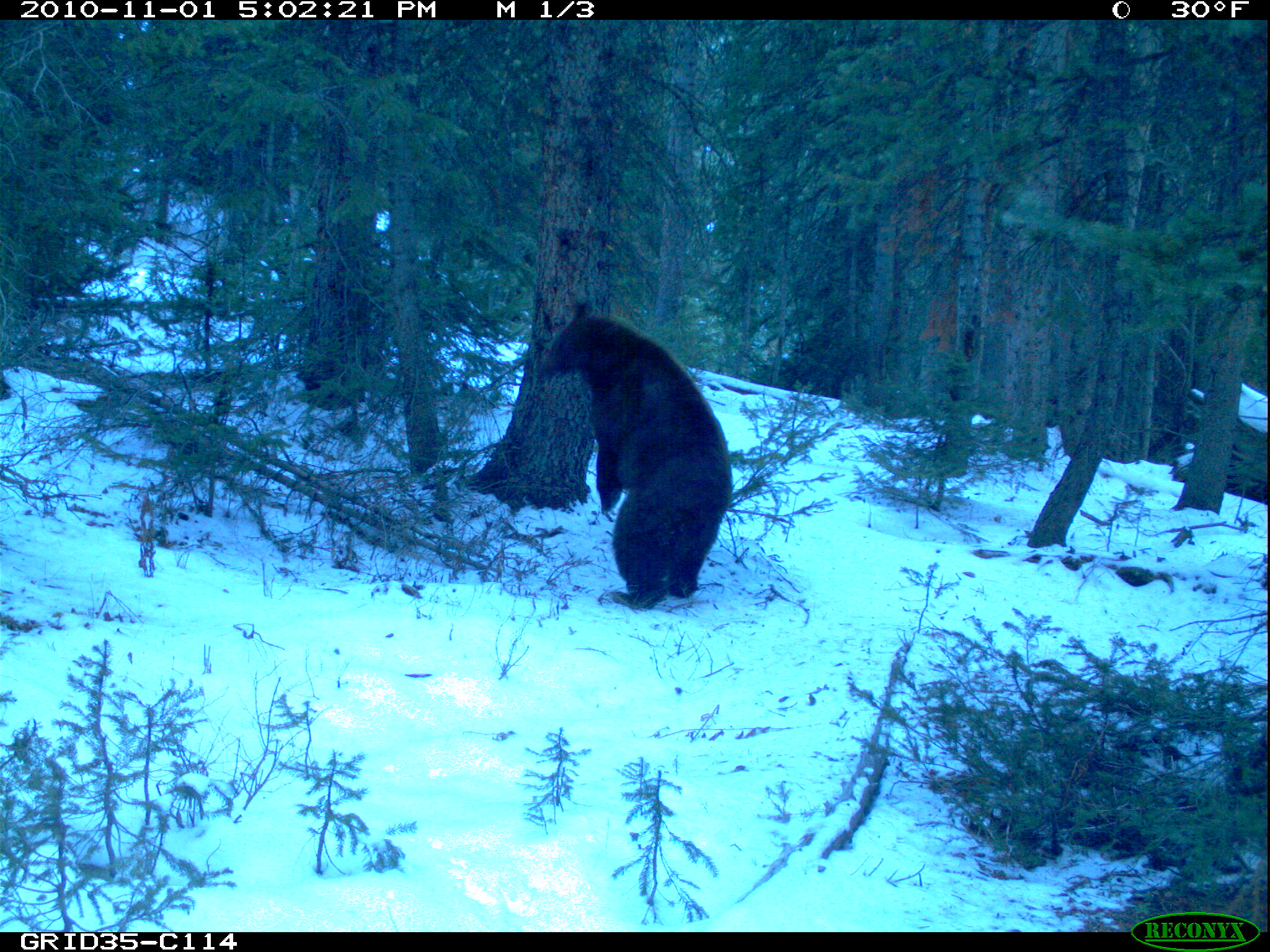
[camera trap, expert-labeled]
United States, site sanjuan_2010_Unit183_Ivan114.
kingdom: Animalia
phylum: Chordata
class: Mammalia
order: Carnivora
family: Ursidae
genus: Ursus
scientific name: Ursus americanus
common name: american black bear